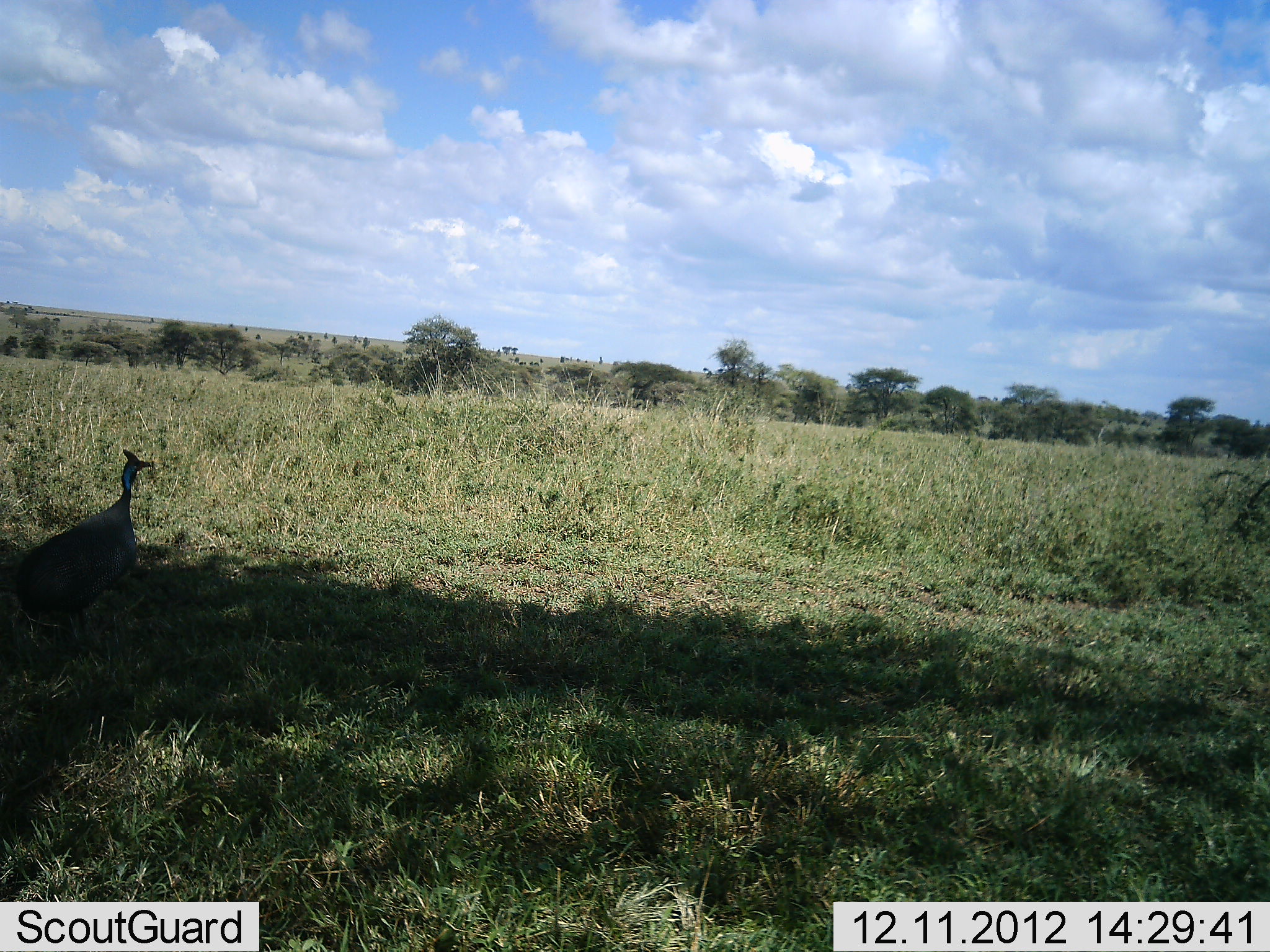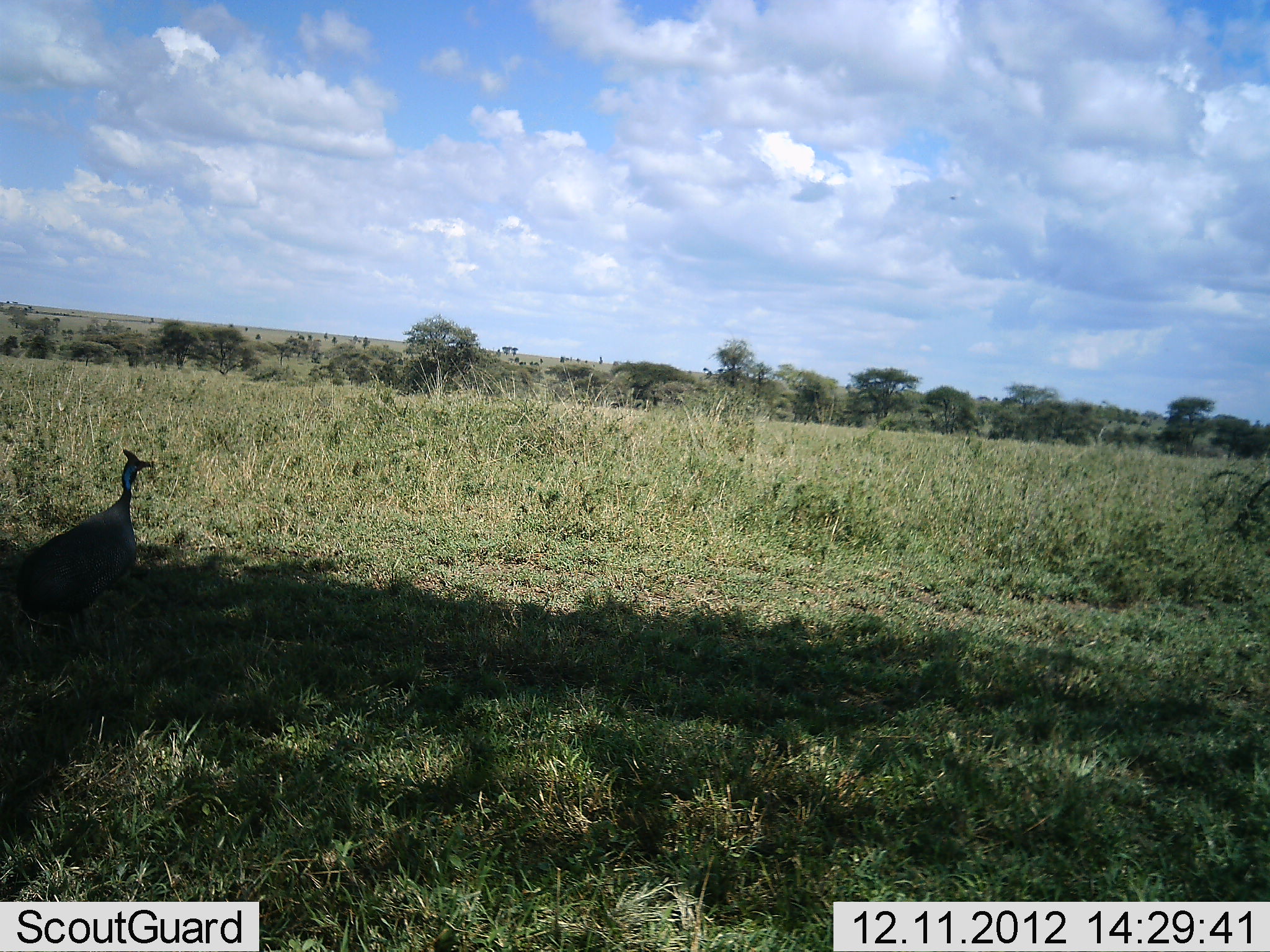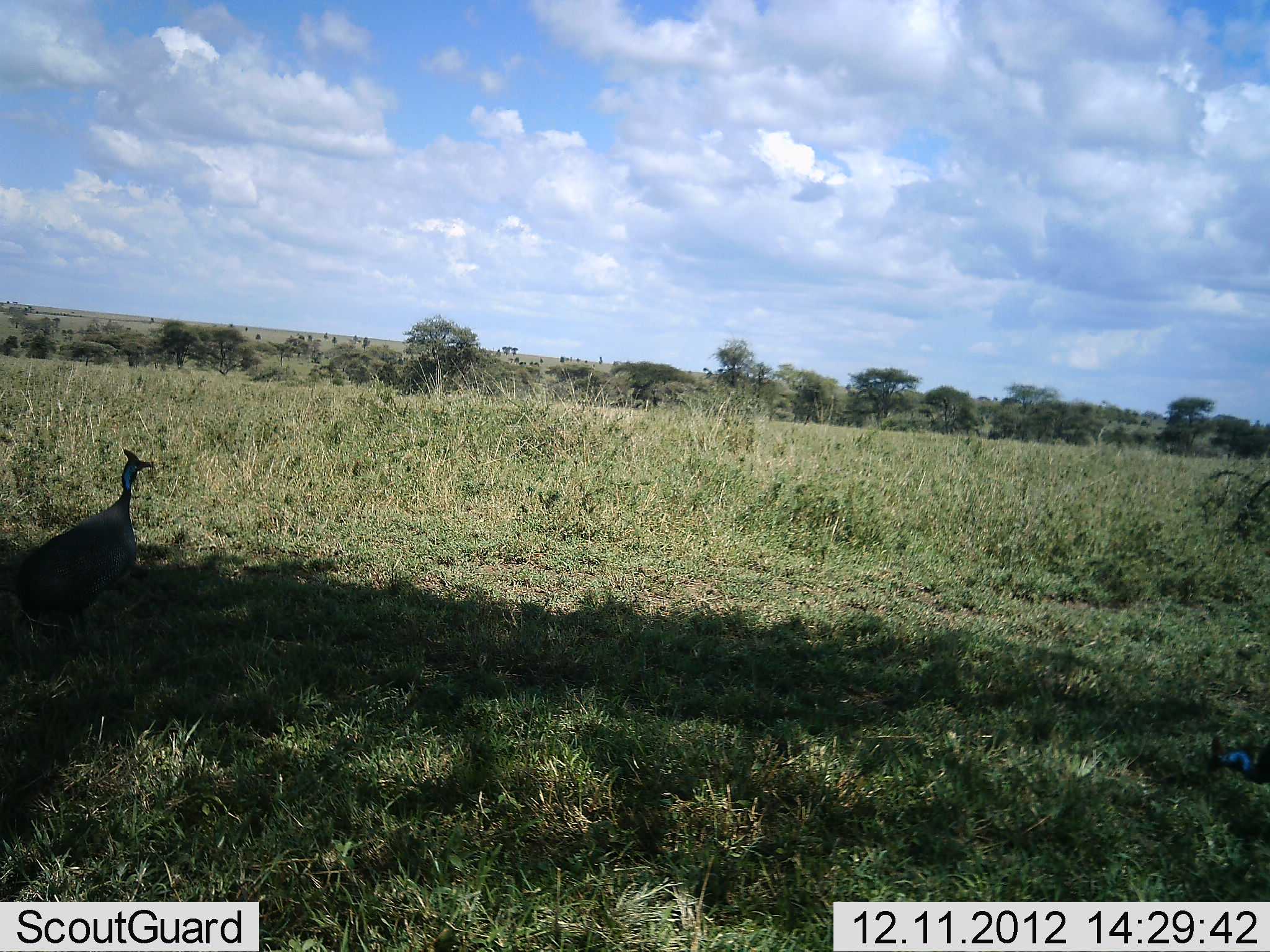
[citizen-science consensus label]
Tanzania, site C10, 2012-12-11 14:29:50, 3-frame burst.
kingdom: Animalia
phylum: Chordata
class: Aves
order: Galliformes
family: Numididae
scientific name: Numididae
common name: guinea fowl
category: guineafowl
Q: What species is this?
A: Guineafowl (guinea fowl) (Numididae).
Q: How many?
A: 1.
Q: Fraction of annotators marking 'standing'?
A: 89%.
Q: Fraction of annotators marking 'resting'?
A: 0%.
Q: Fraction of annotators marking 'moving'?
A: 33%.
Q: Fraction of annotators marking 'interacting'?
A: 0%.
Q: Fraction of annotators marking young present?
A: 0%.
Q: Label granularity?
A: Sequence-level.